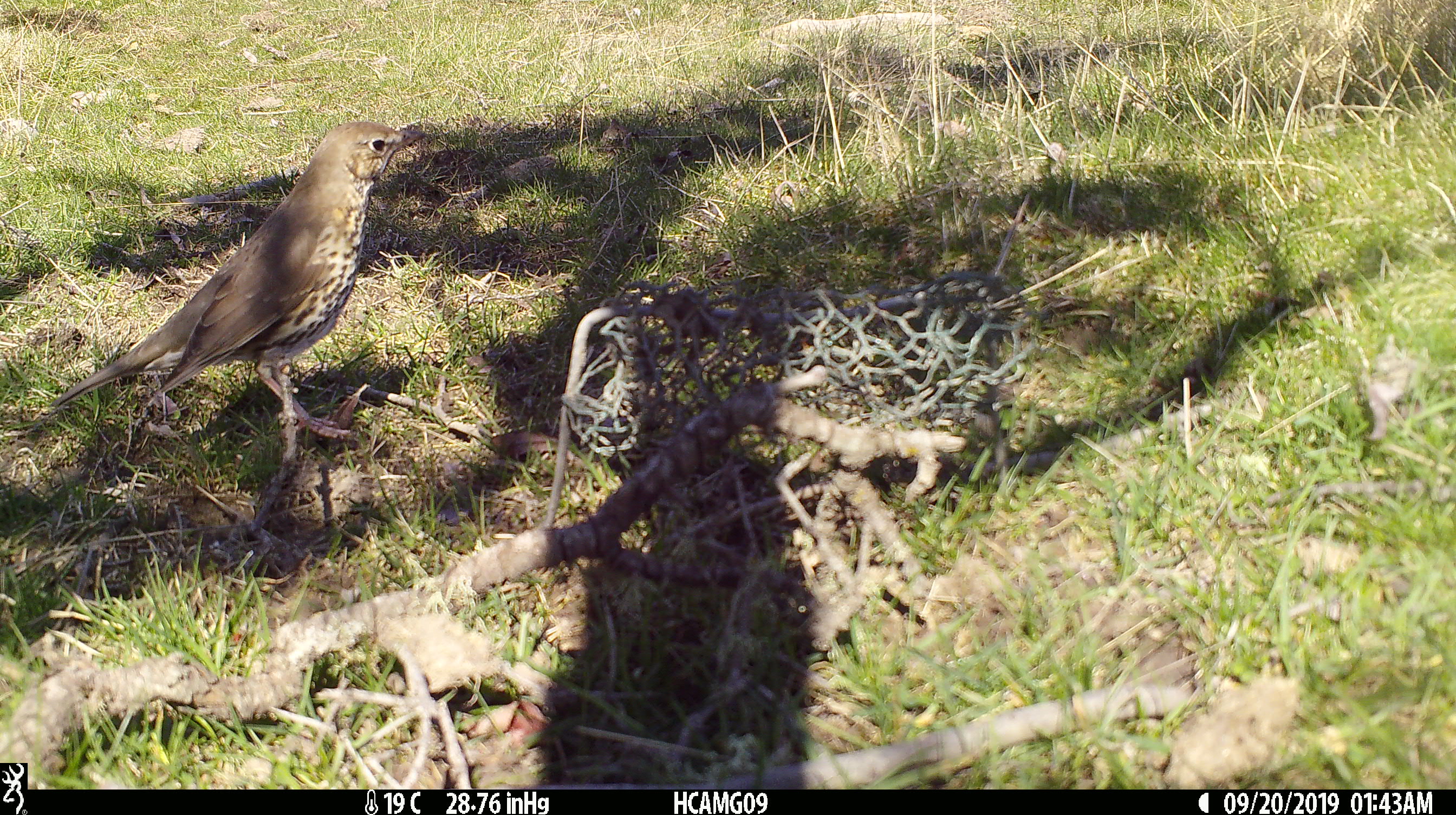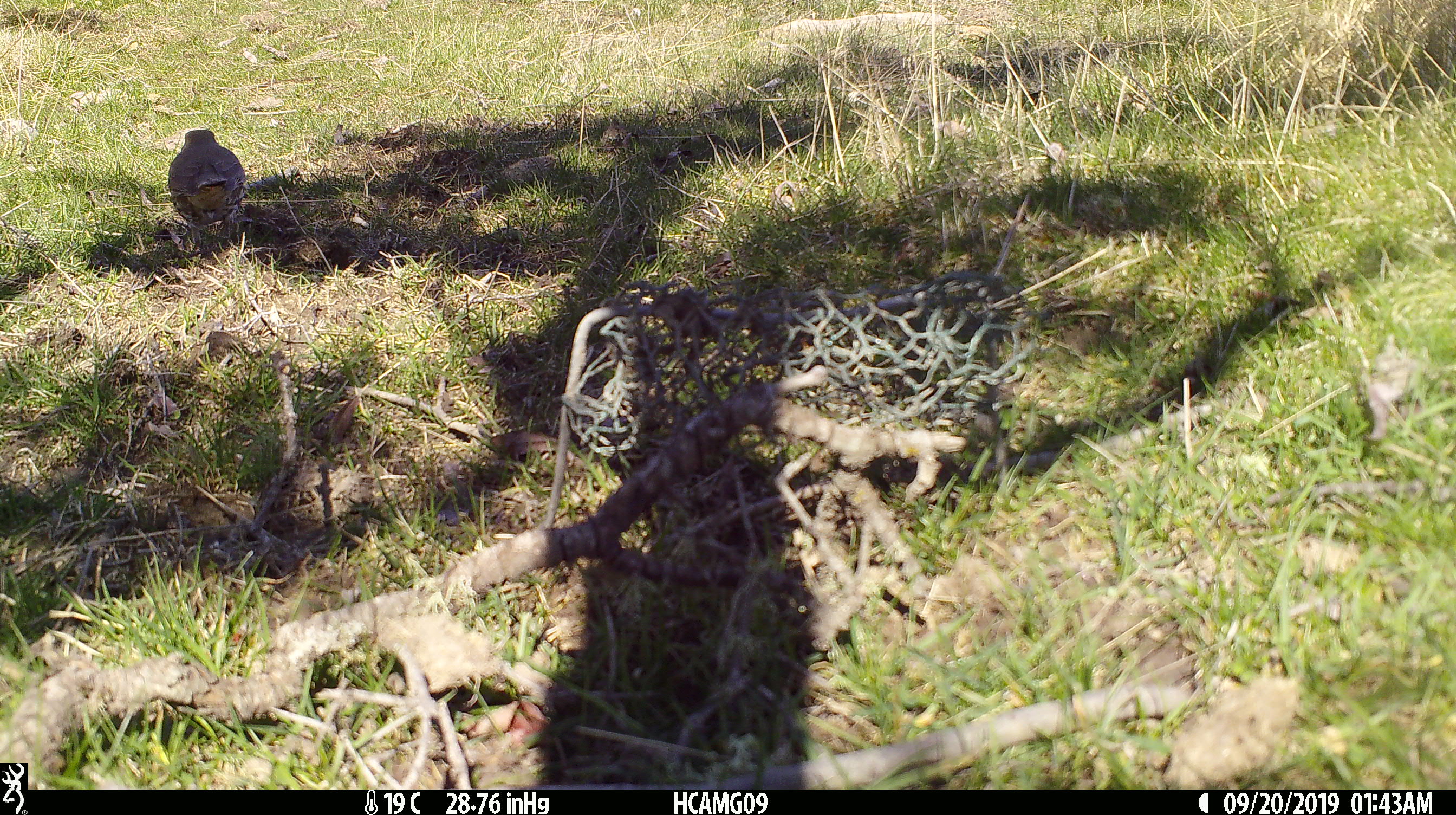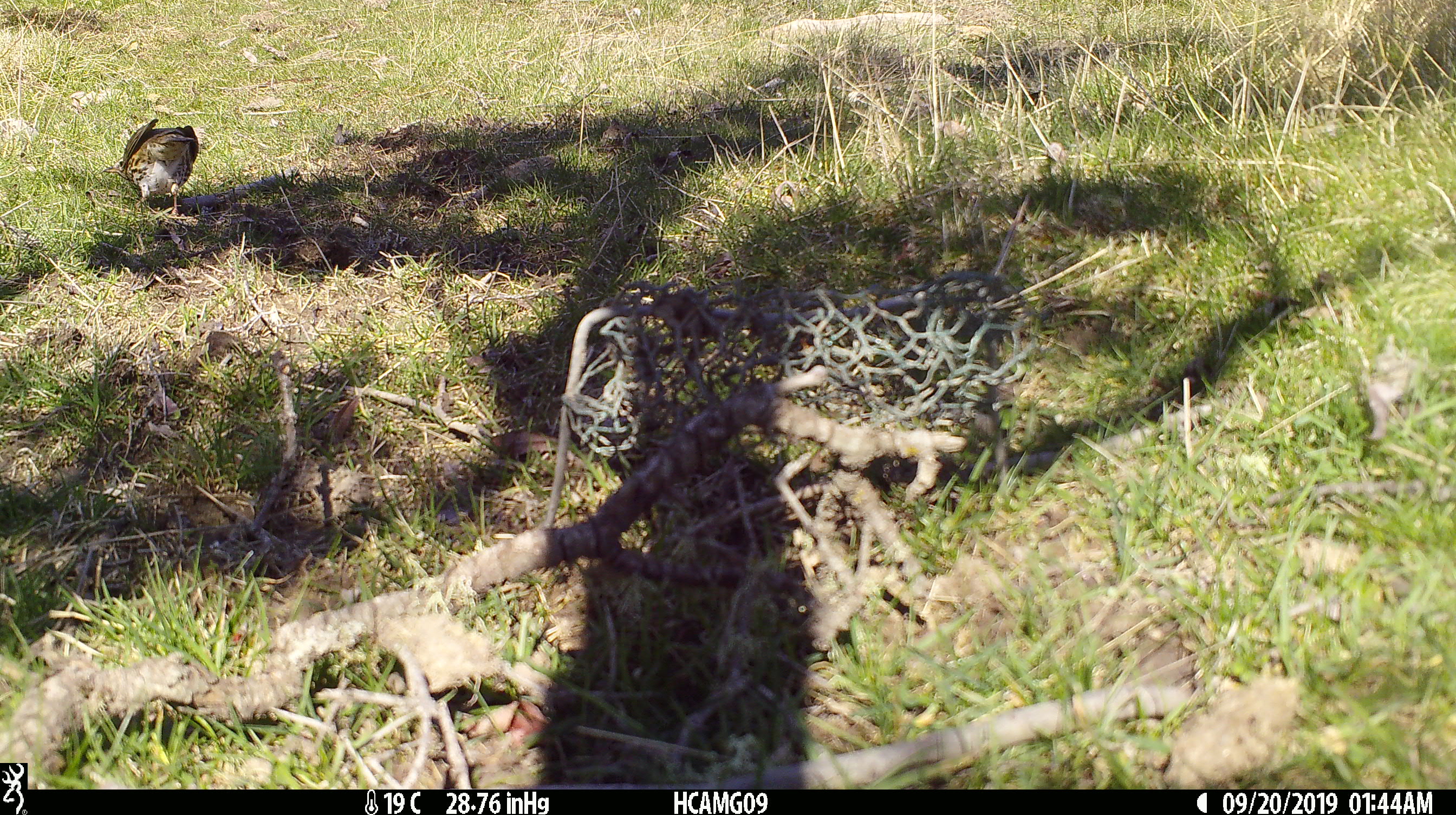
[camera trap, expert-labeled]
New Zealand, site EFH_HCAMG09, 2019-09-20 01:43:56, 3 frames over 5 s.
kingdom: Animalia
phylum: Chordata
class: Aves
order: Passeriformes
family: Turdidae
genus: Turdus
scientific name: Turdus philomelos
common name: song thrush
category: thrush